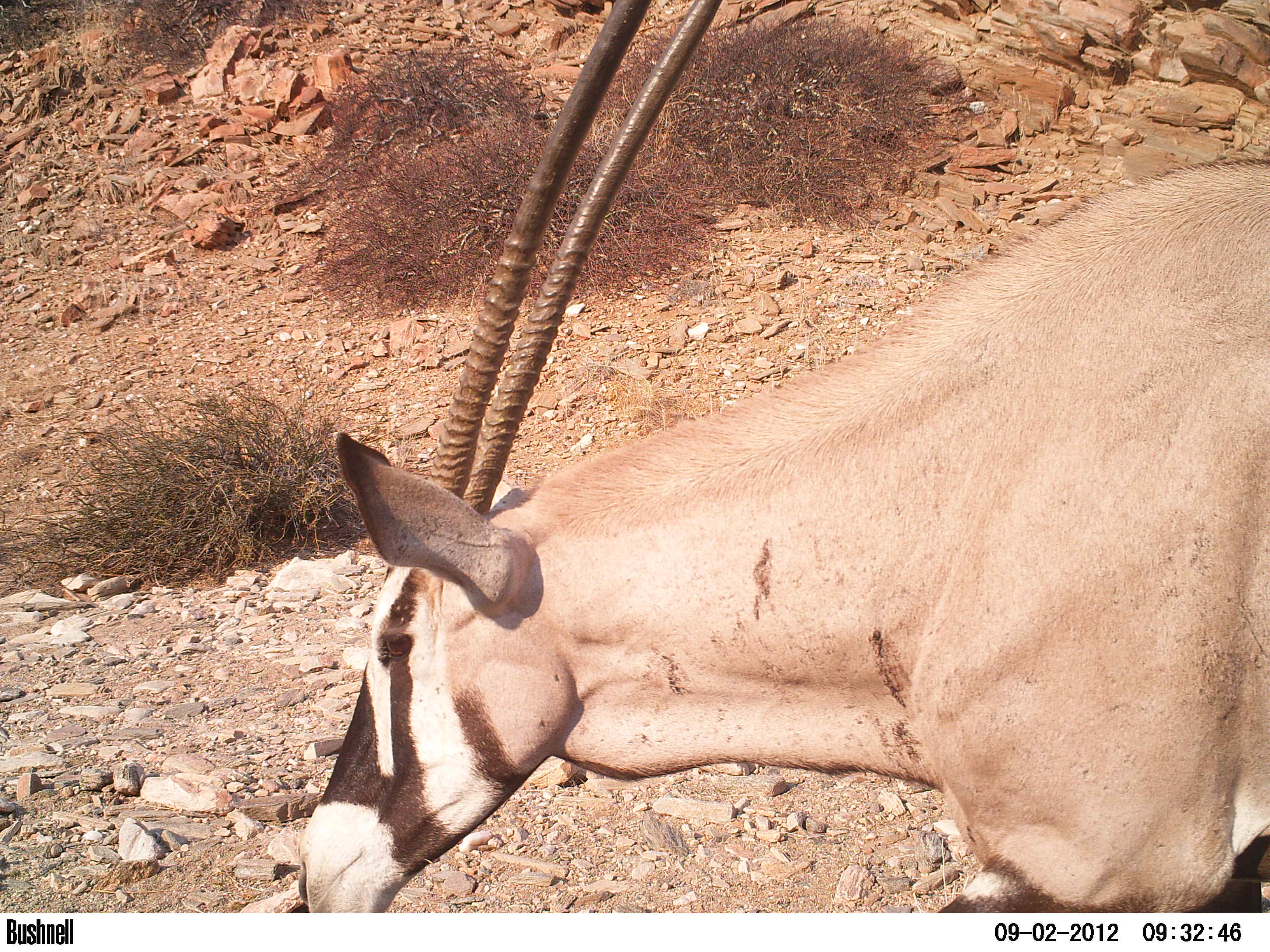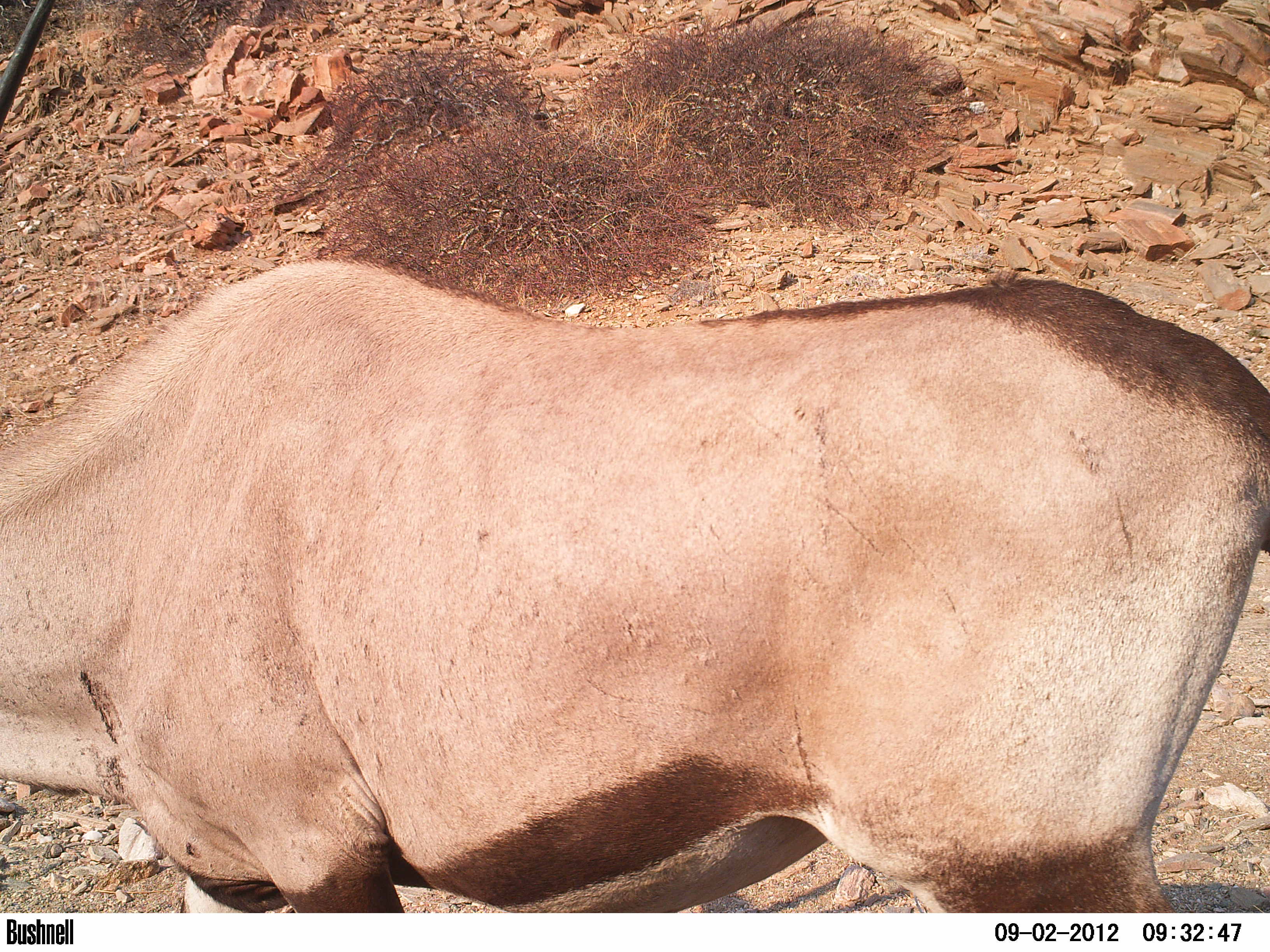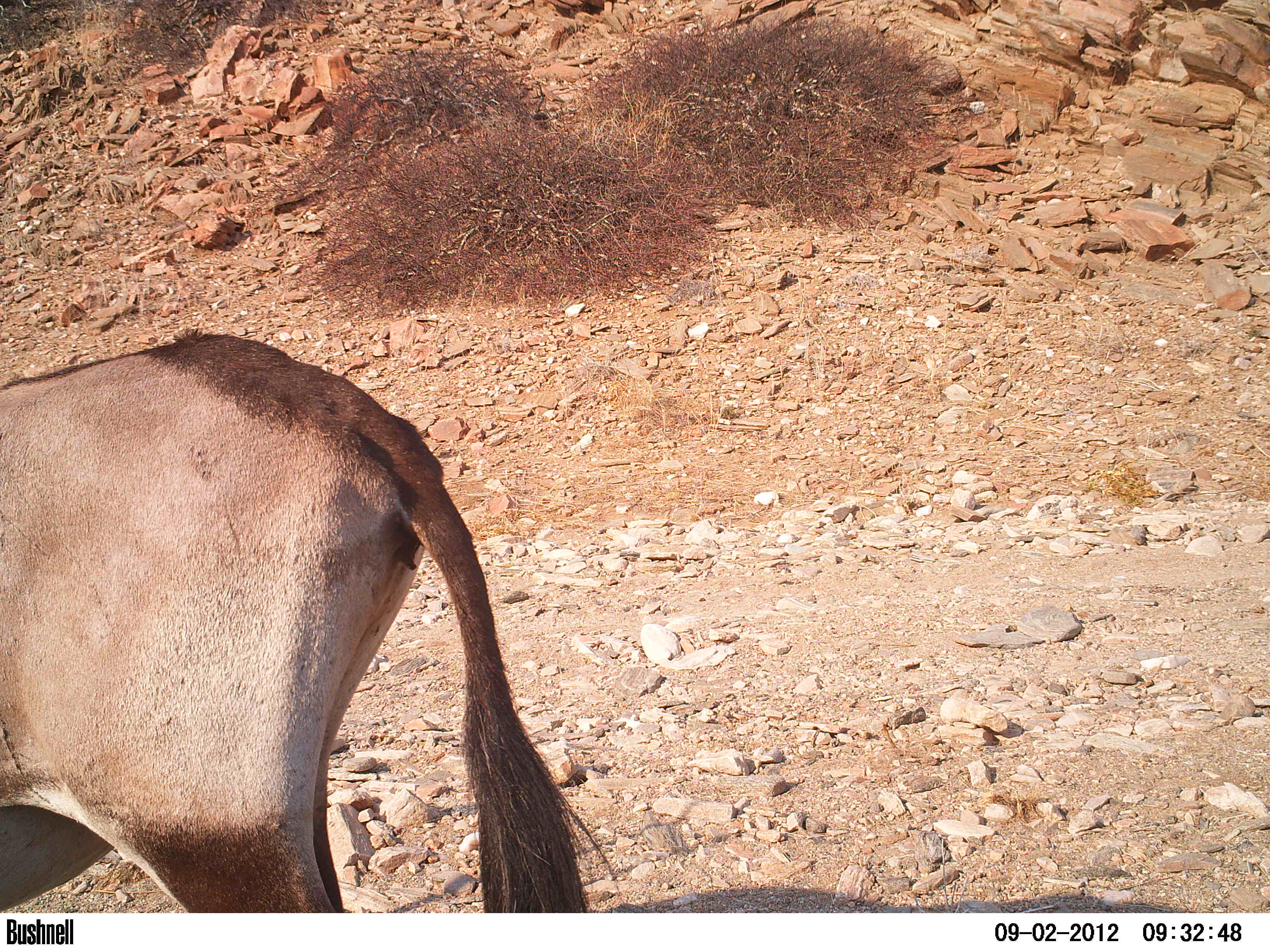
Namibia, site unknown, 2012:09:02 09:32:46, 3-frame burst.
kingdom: Animalia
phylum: Chordata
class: Mammalia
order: Artiodactyla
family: Bovidae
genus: Oryx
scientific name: Oryx gazella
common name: gemsbok